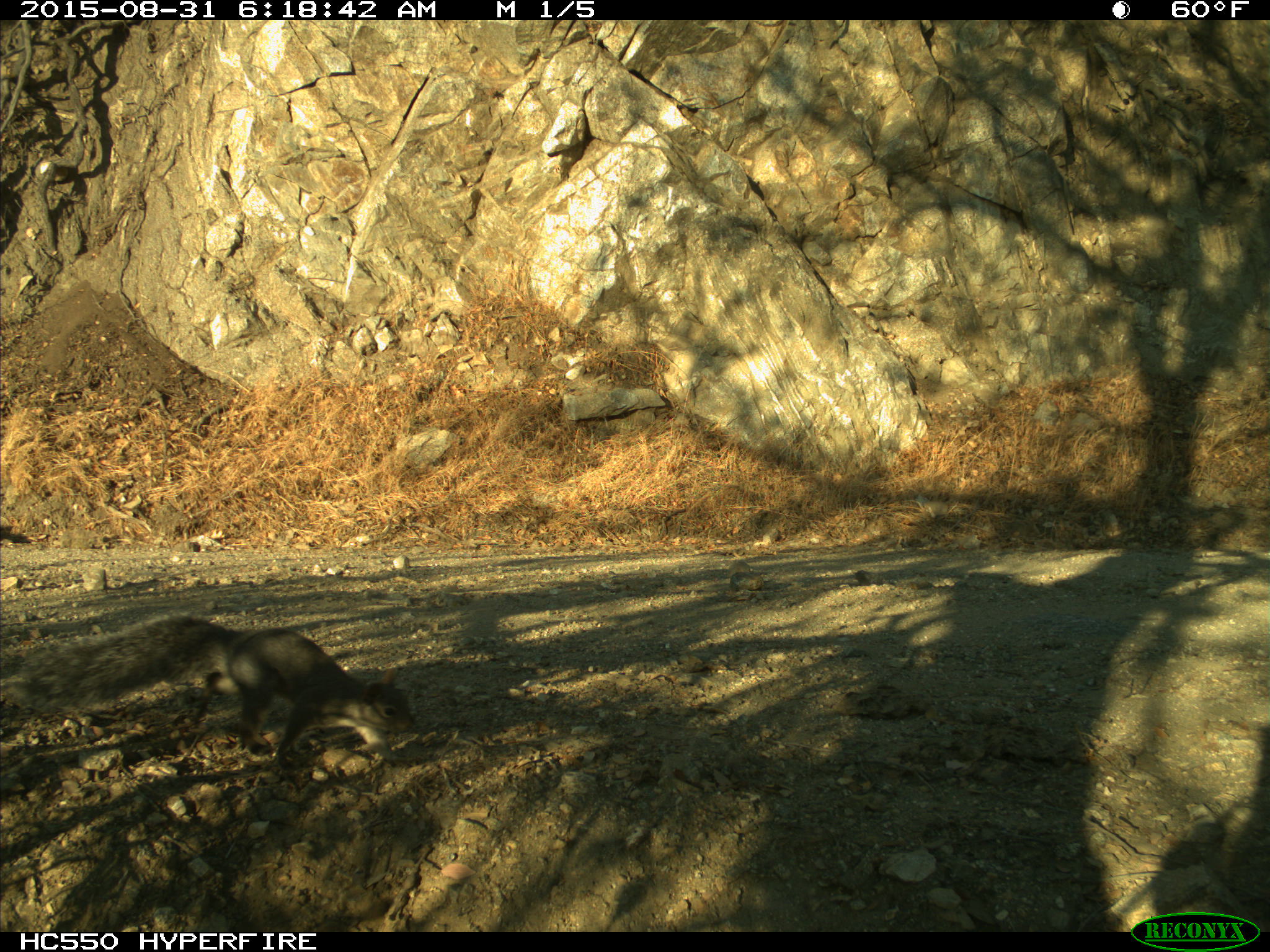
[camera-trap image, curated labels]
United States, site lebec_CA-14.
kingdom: Animalia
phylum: Chordata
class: Mammalia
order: Rodentia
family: Sciuridae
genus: Sciurus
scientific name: Sciurus carolinensis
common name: eastern gray squirrel